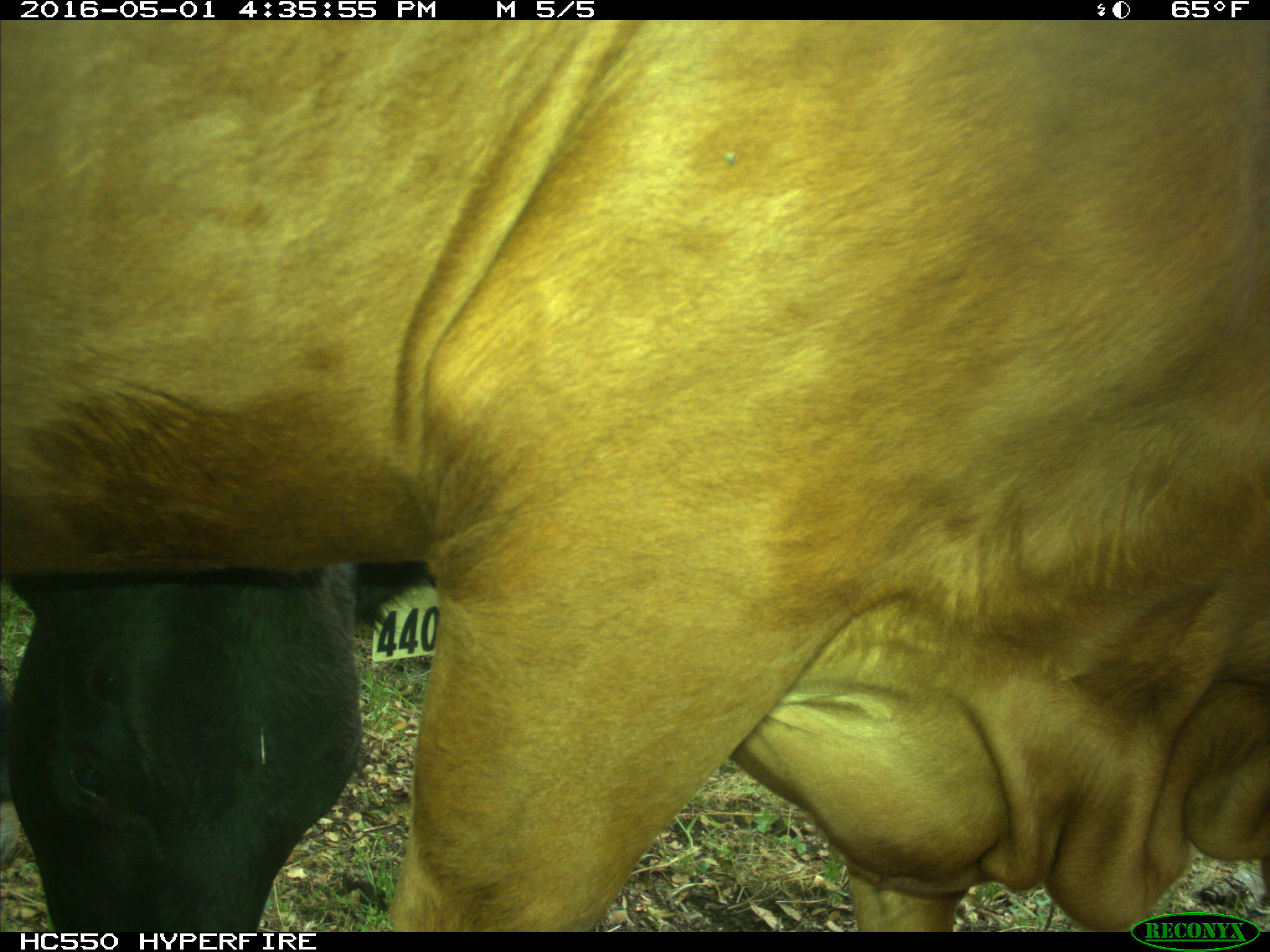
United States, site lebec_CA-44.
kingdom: Animalia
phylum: Chordata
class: Mammalia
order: Artiodactyla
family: Bovidae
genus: Bos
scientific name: Bos taurus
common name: domestic cow